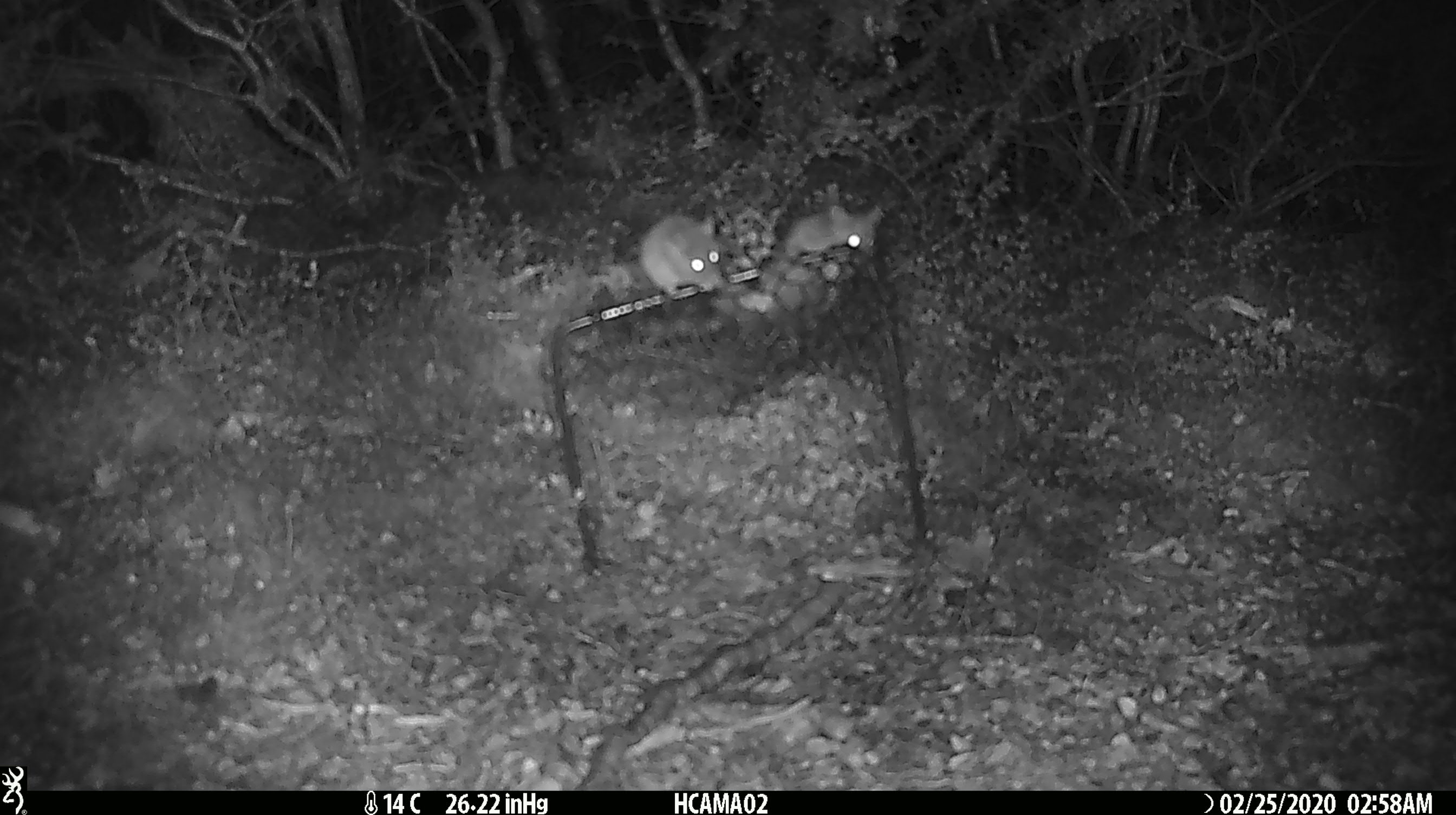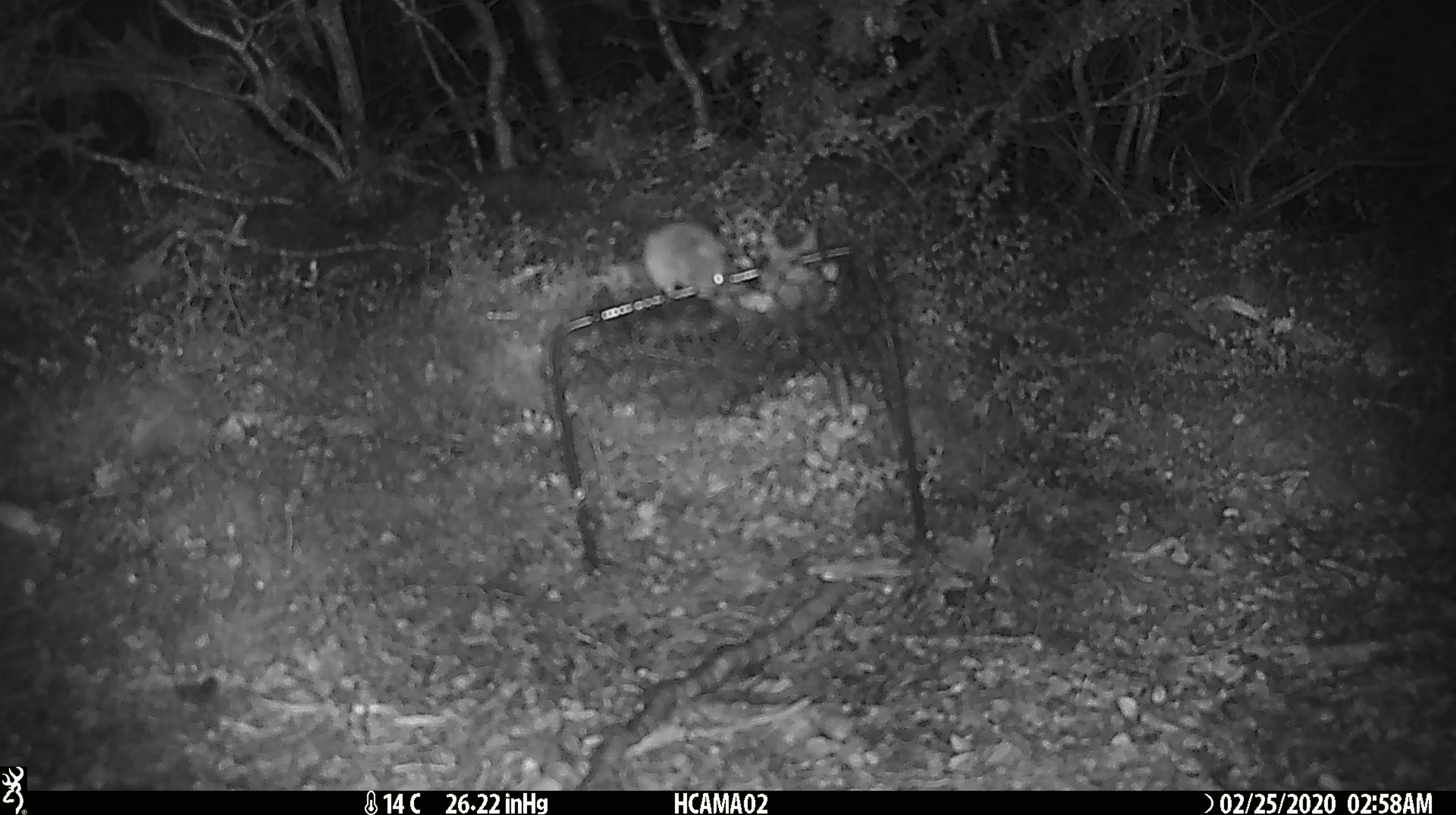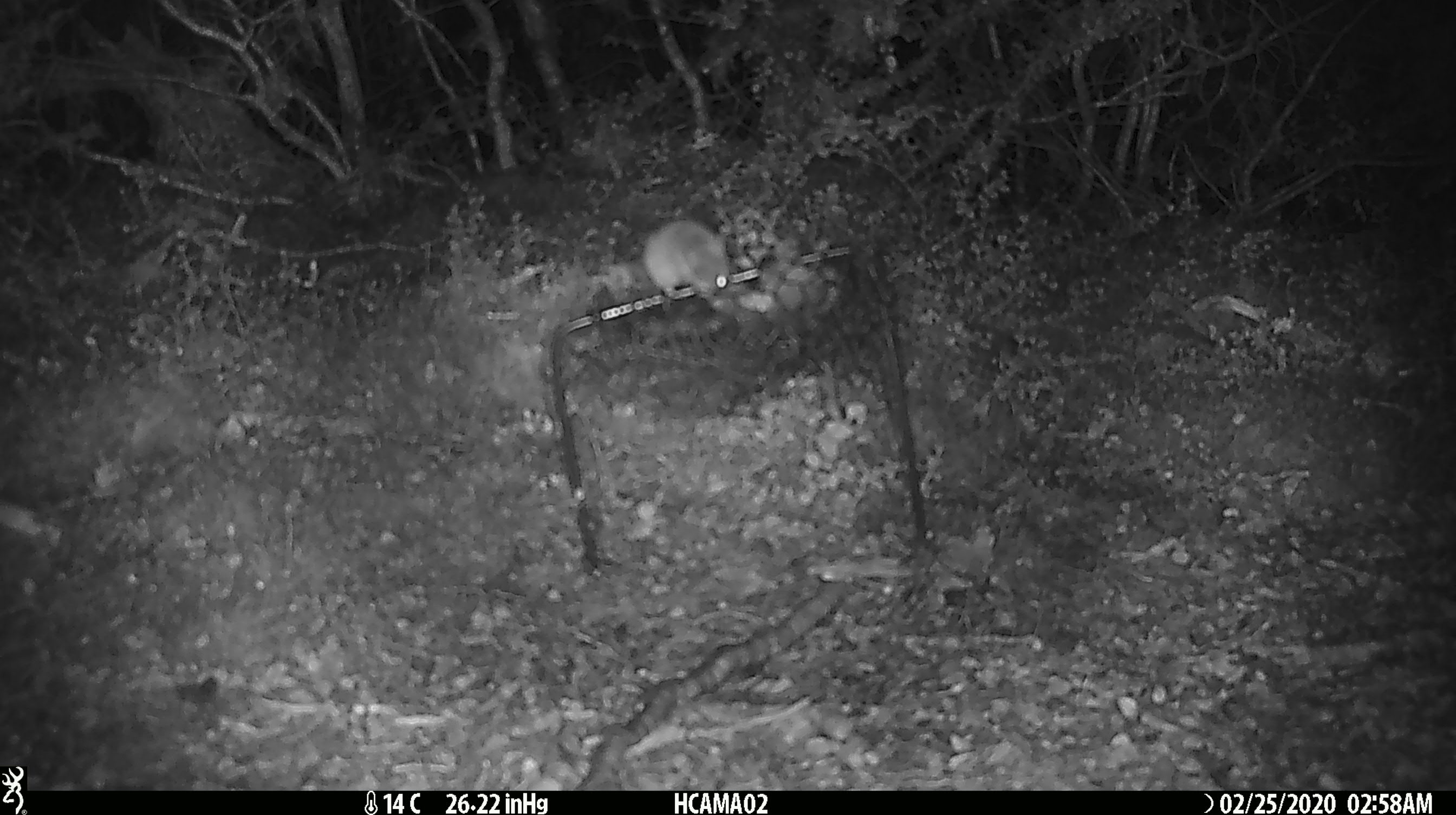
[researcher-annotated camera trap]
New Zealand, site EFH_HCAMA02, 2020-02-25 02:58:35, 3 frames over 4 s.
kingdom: Animalia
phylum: Chordata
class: Mammalia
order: Rodentia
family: Muridae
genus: Mus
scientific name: Mus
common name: mouse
Mouse (Mus).